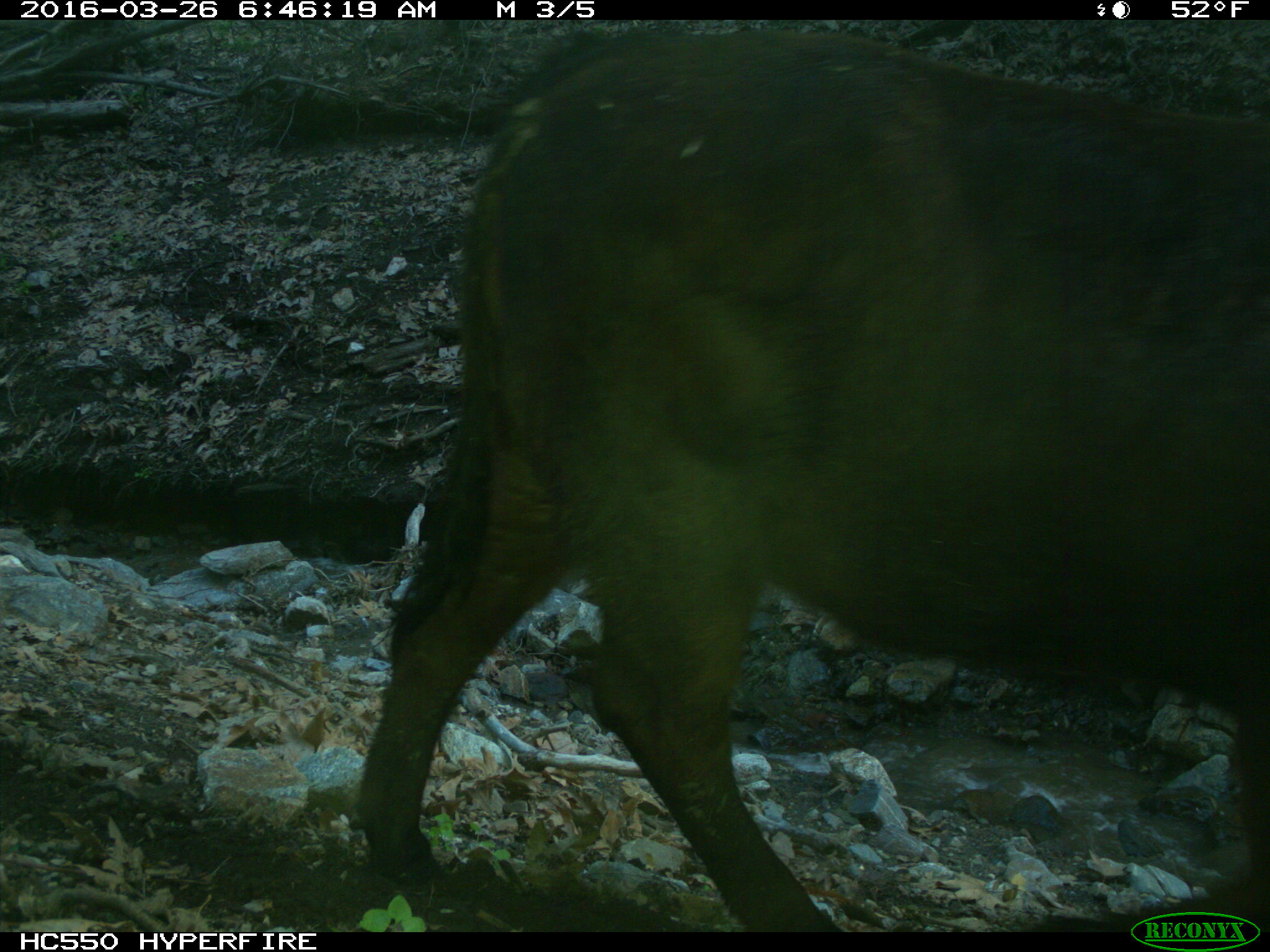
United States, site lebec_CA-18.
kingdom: Animalia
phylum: Chordata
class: Mammalia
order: Artiodactyla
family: Bovidae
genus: Bos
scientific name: Bos taurus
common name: domestic cow